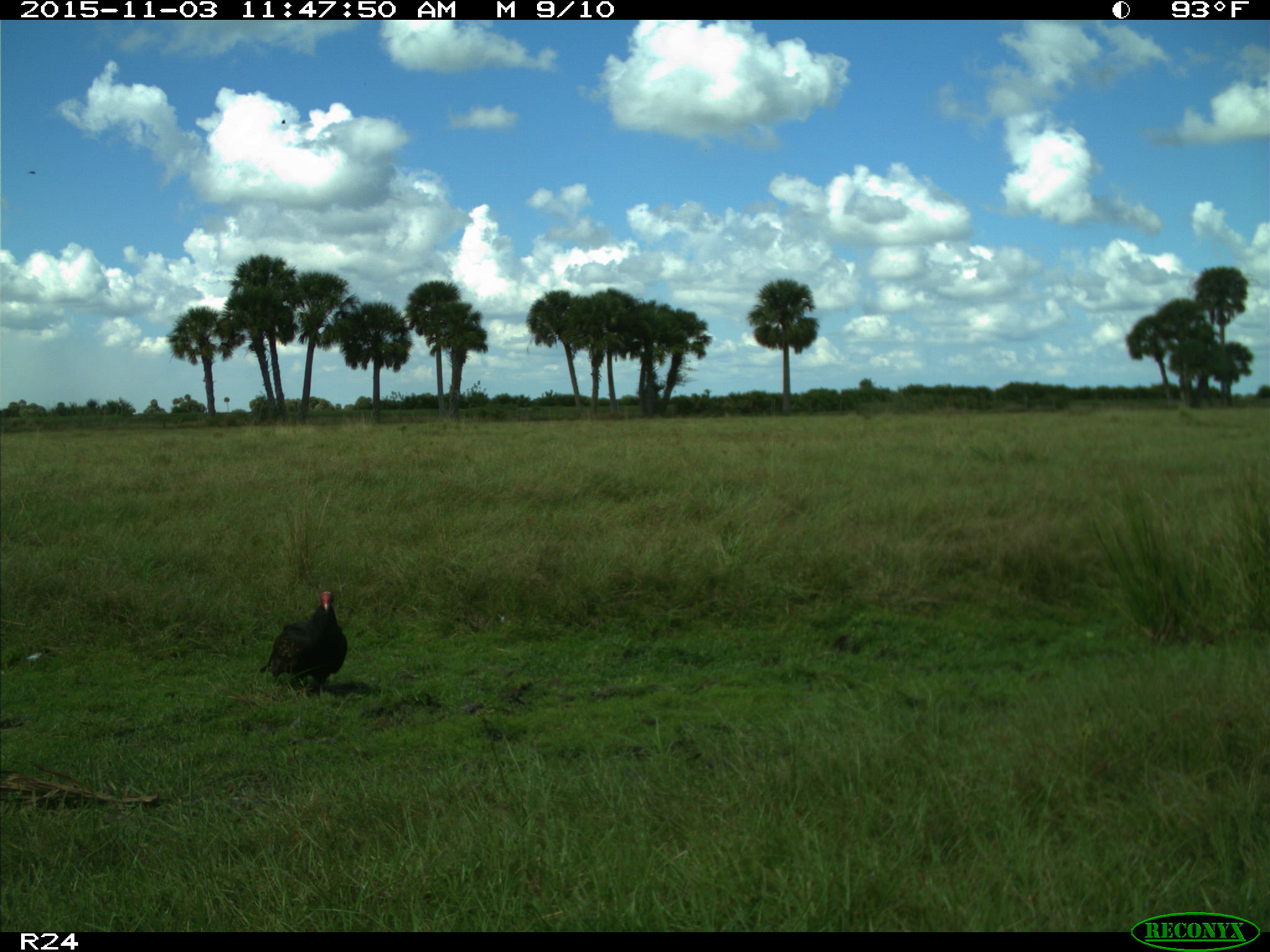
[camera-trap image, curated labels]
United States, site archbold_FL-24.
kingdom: Animalia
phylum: Chordata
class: Aves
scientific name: Aves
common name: birds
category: unidentified bird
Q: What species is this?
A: Unidentified bird (birds) (Aves).